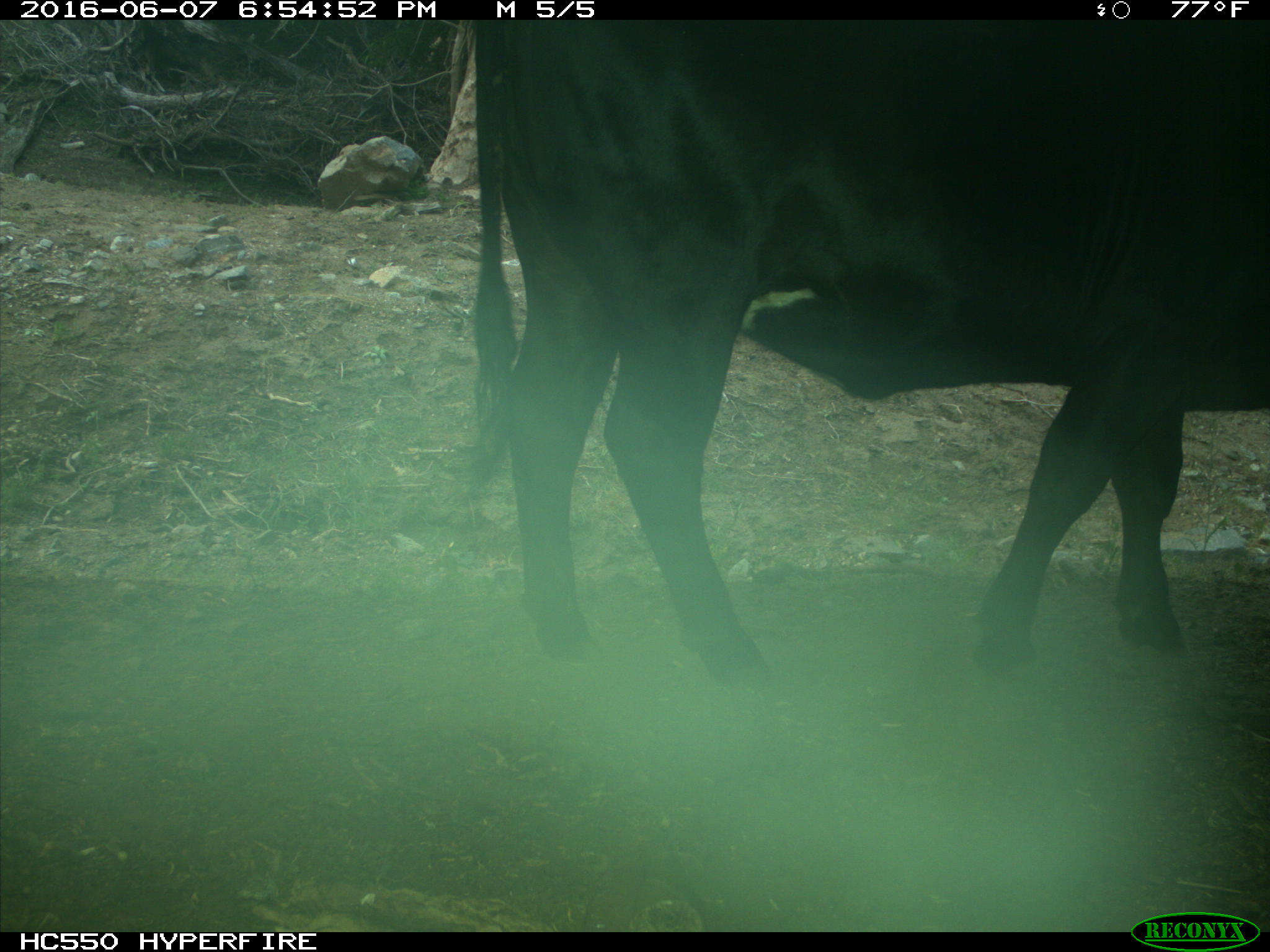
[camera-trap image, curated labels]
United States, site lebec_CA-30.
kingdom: Animalia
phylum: Chordata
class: Mammalia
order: Artiodactyla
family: Bovidae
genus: Bos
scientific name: Bos taurus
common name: domestic cow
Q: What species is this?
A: Bos taurus (domestic cow).